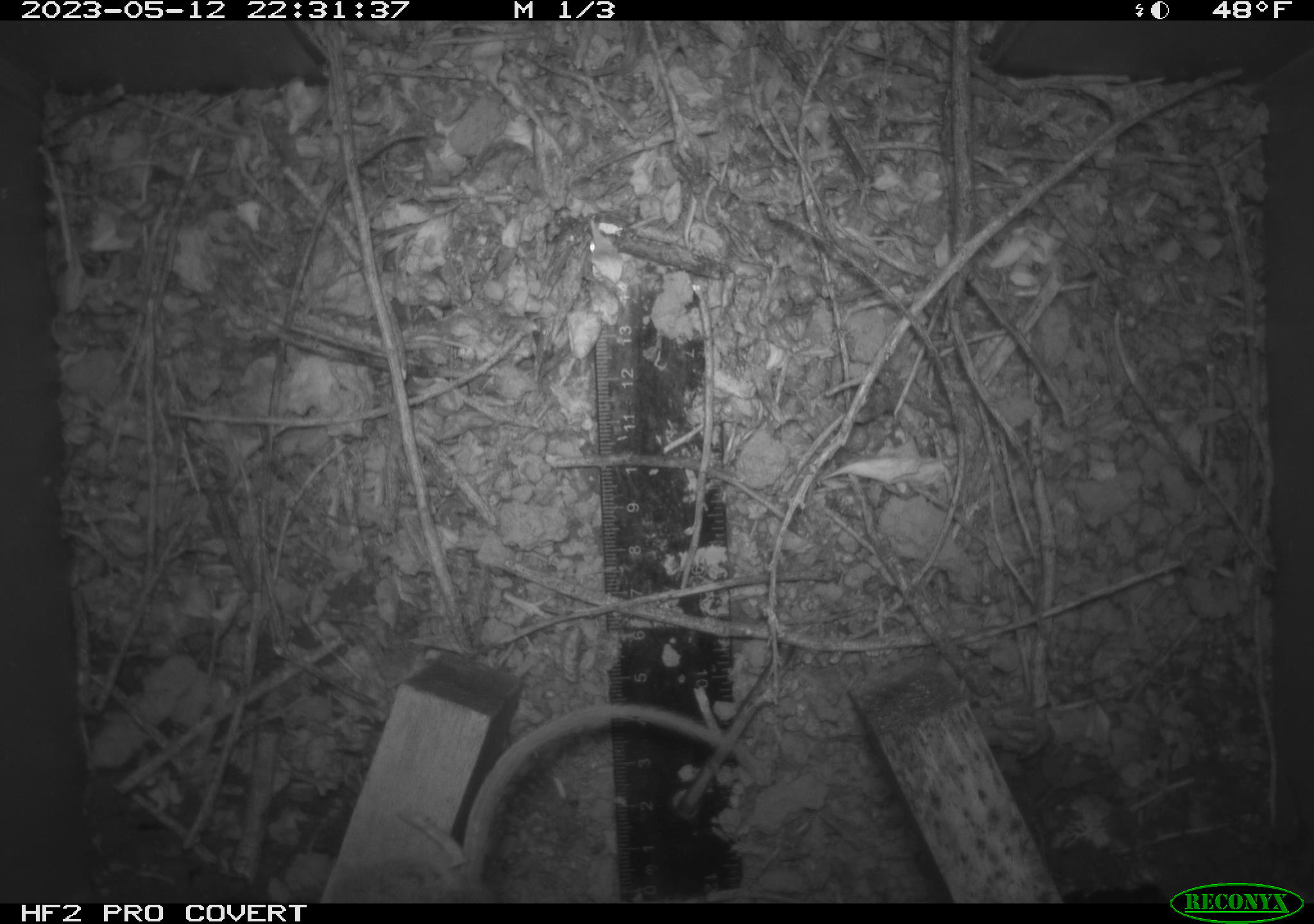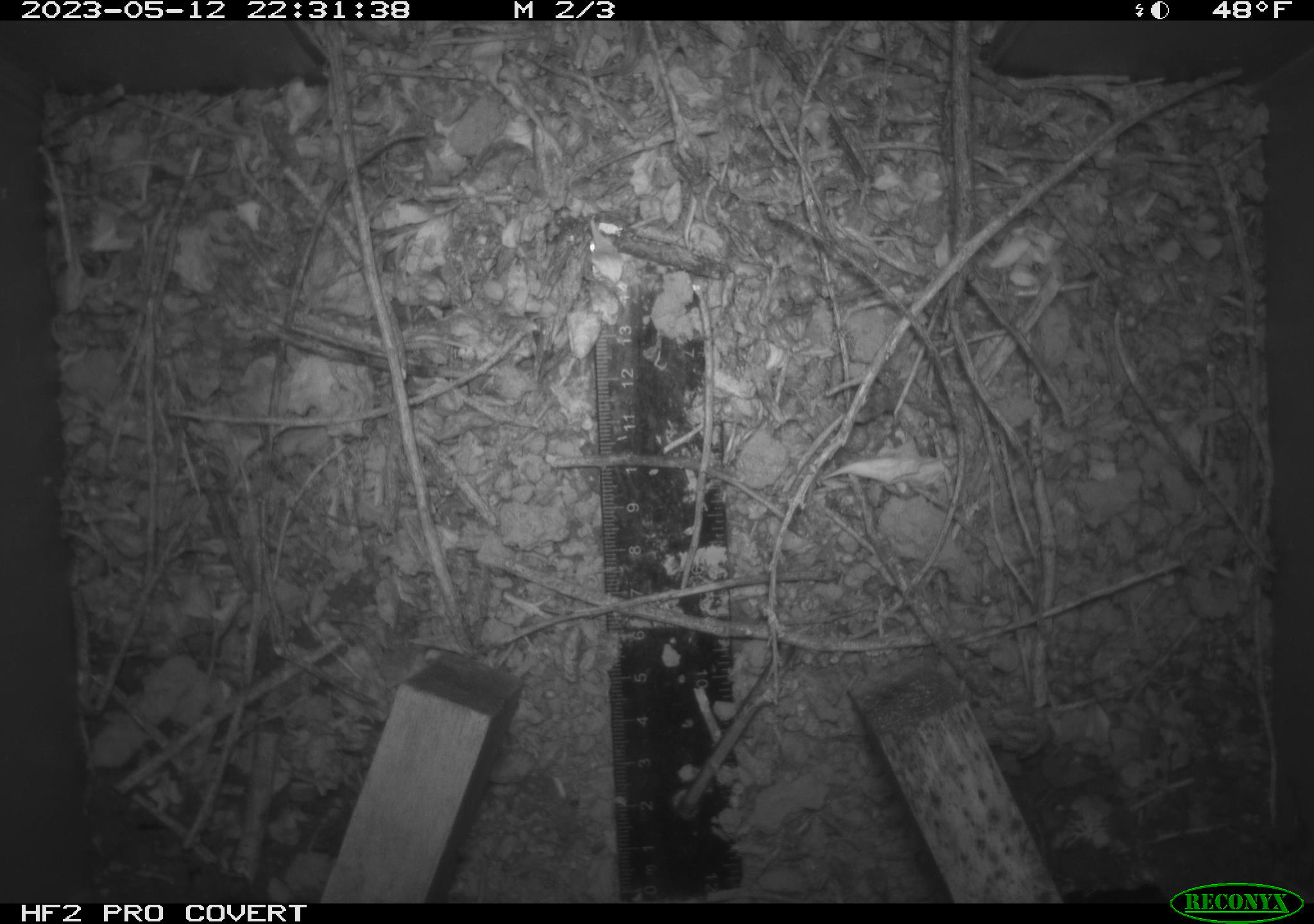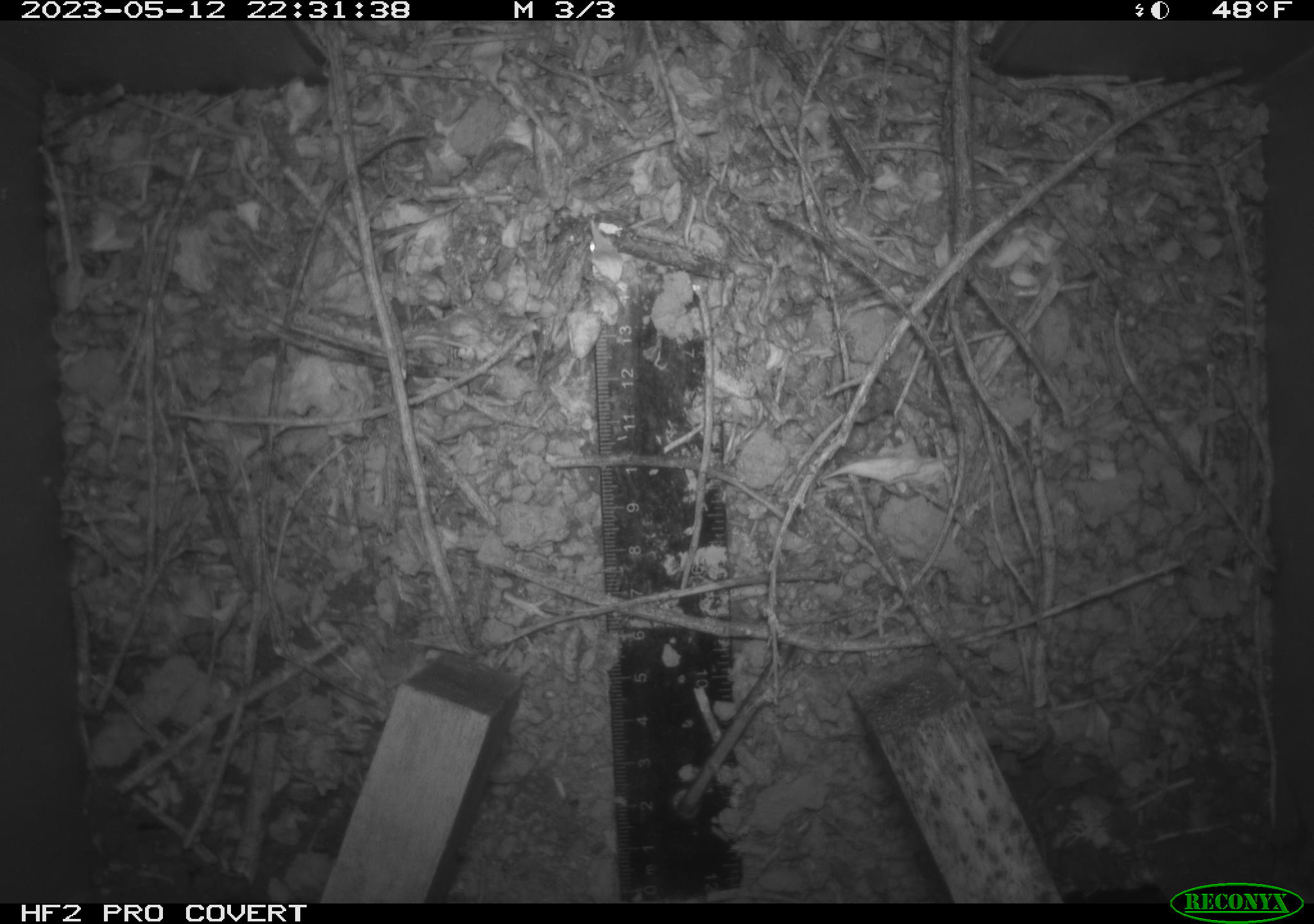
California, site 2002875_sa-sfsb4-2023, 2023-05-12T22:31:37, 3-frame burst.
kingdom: Animalia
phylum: Chordata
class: Mammalia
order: Rodentia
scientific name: Rodentia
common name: mouse species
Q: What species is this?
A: Mouse species (Rodentia).